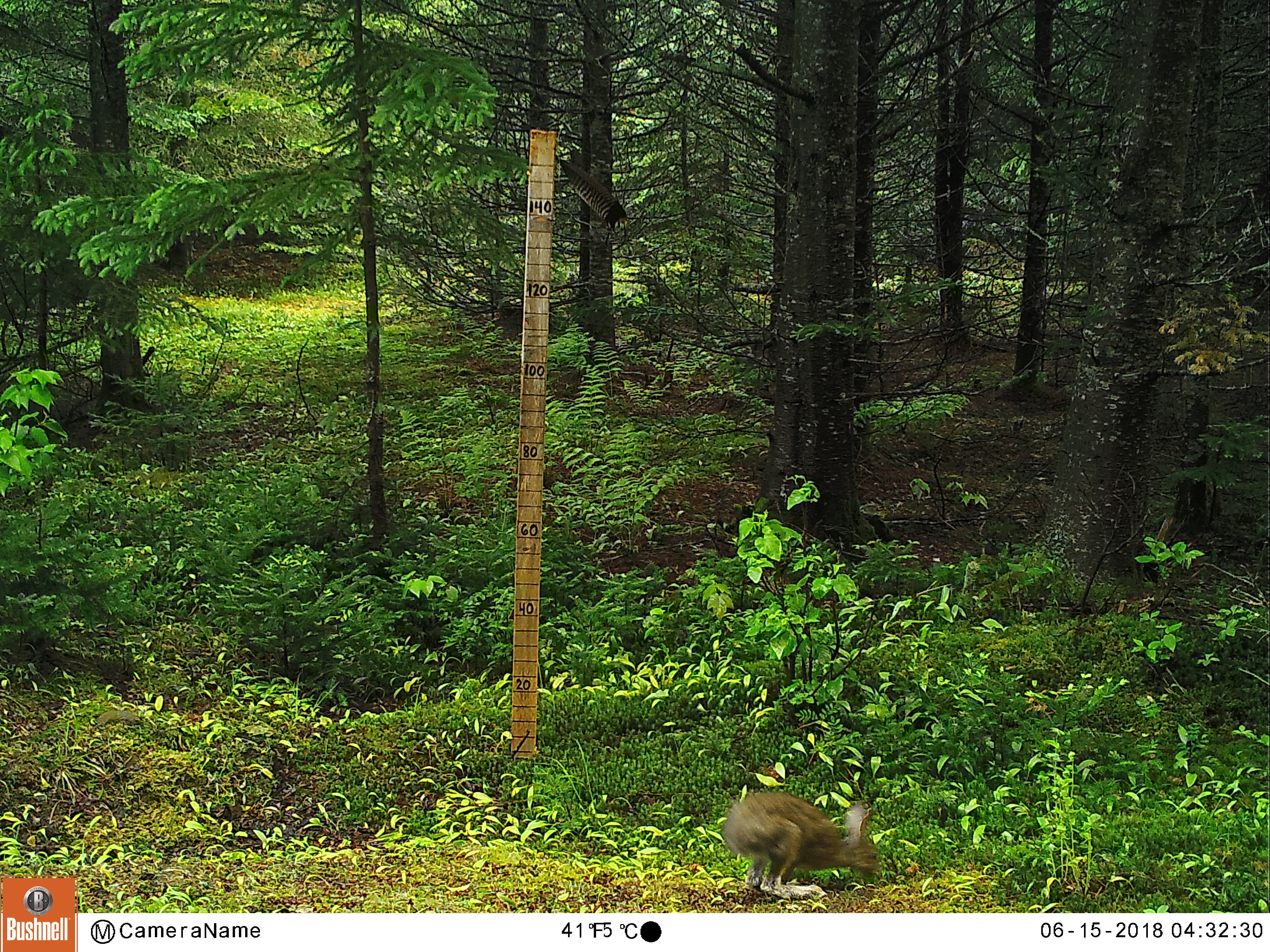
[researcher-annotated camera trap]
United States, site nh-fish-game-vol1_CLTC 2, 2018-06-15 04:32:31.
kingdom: Animalia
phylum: Chordata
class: Mammalia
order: Lagomorpha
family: Leporidae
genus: Lepus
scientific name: Lepus americanus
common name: snowshoe hare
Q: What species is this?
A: Snowshoe hare (Lepus americanus).